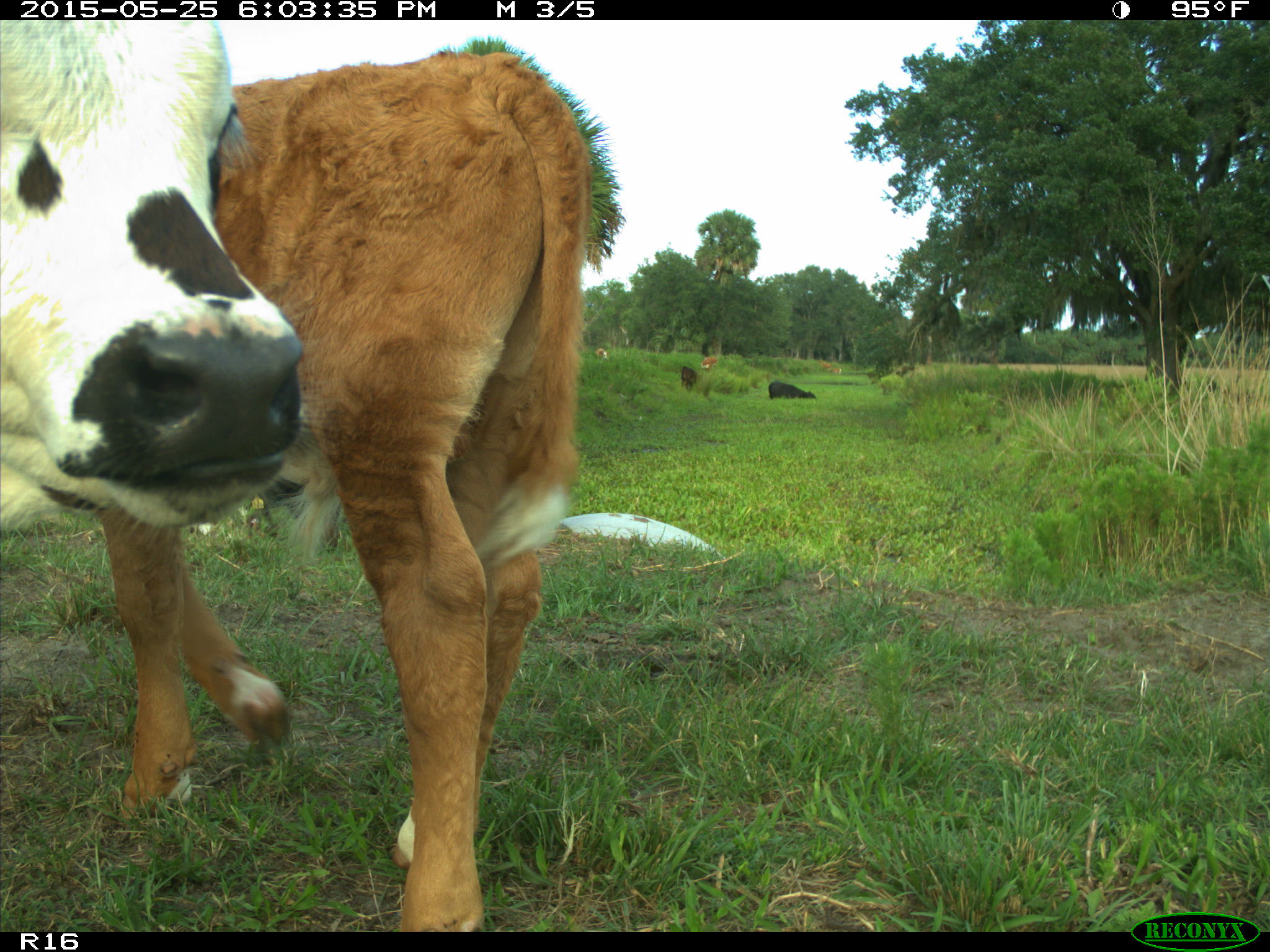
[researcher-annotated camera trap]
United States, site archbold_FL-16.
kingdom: Animalia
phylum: Chordata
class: Mammalia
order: Artiodactyla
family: Bovidae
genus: Bos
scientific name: Bos taurus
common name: domestic cow